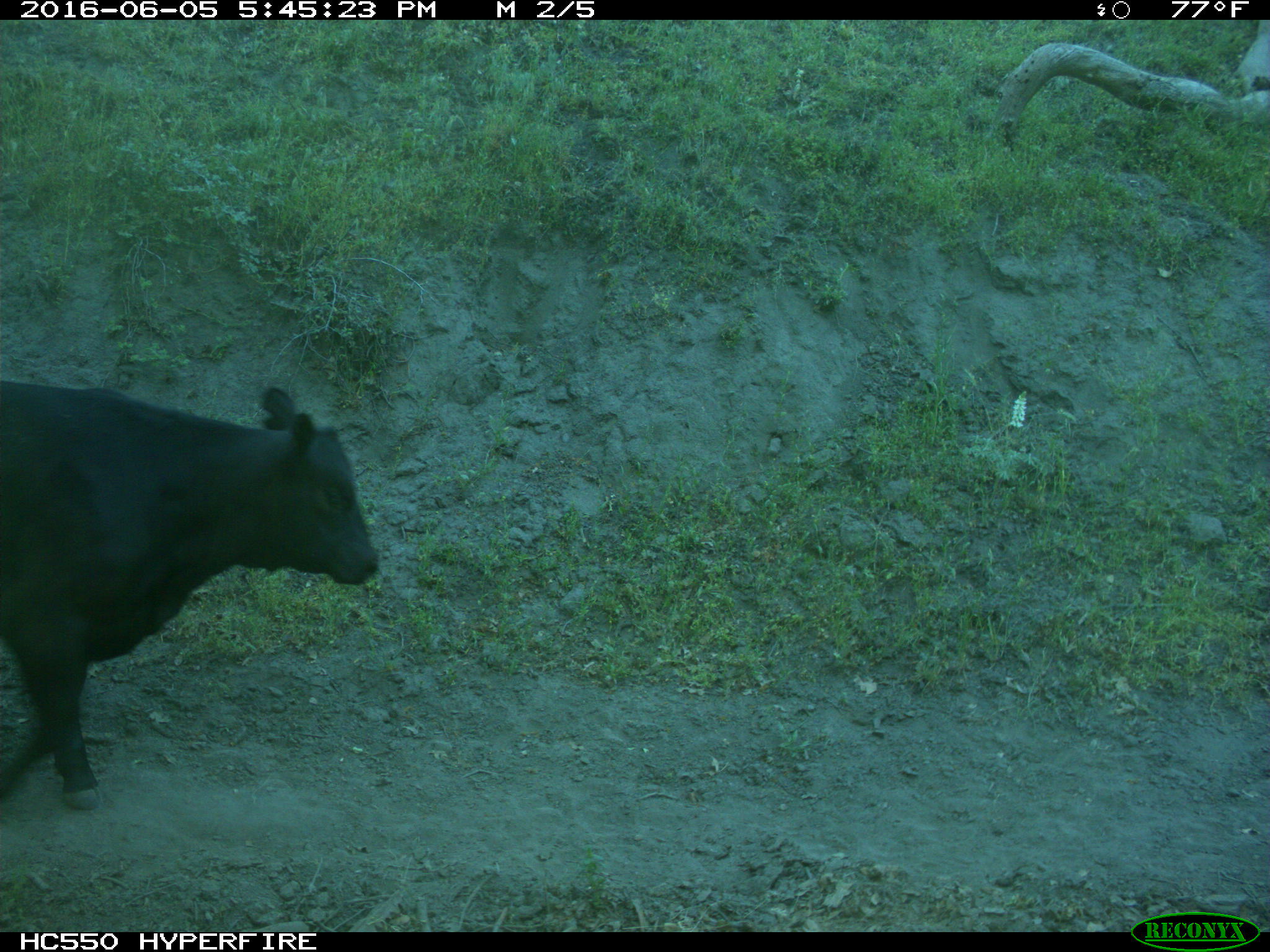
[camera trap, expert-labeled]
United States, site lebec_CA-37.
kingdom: Animalia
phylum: Chordata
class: Mammalia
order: Artiodactyla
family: Bovidae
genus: Bos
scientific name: Bos taurus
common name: domestic cow